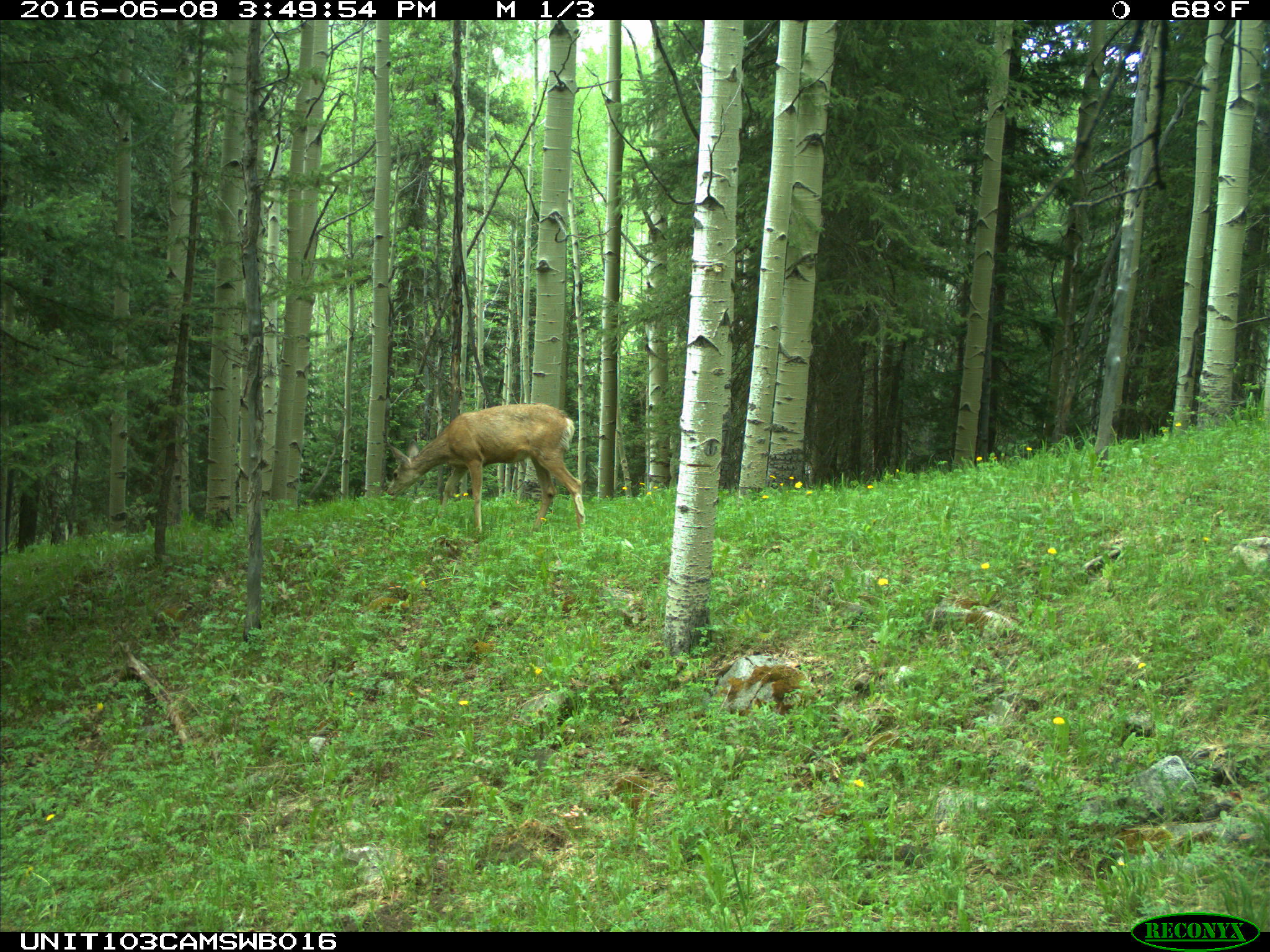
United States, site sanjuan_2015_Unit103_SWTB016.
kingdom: Animalia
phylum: Chordata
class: Mammalia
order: Artiodactyla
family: Cervidae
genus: Odocoileus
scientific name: Odocoileus hemionus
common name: mule deer